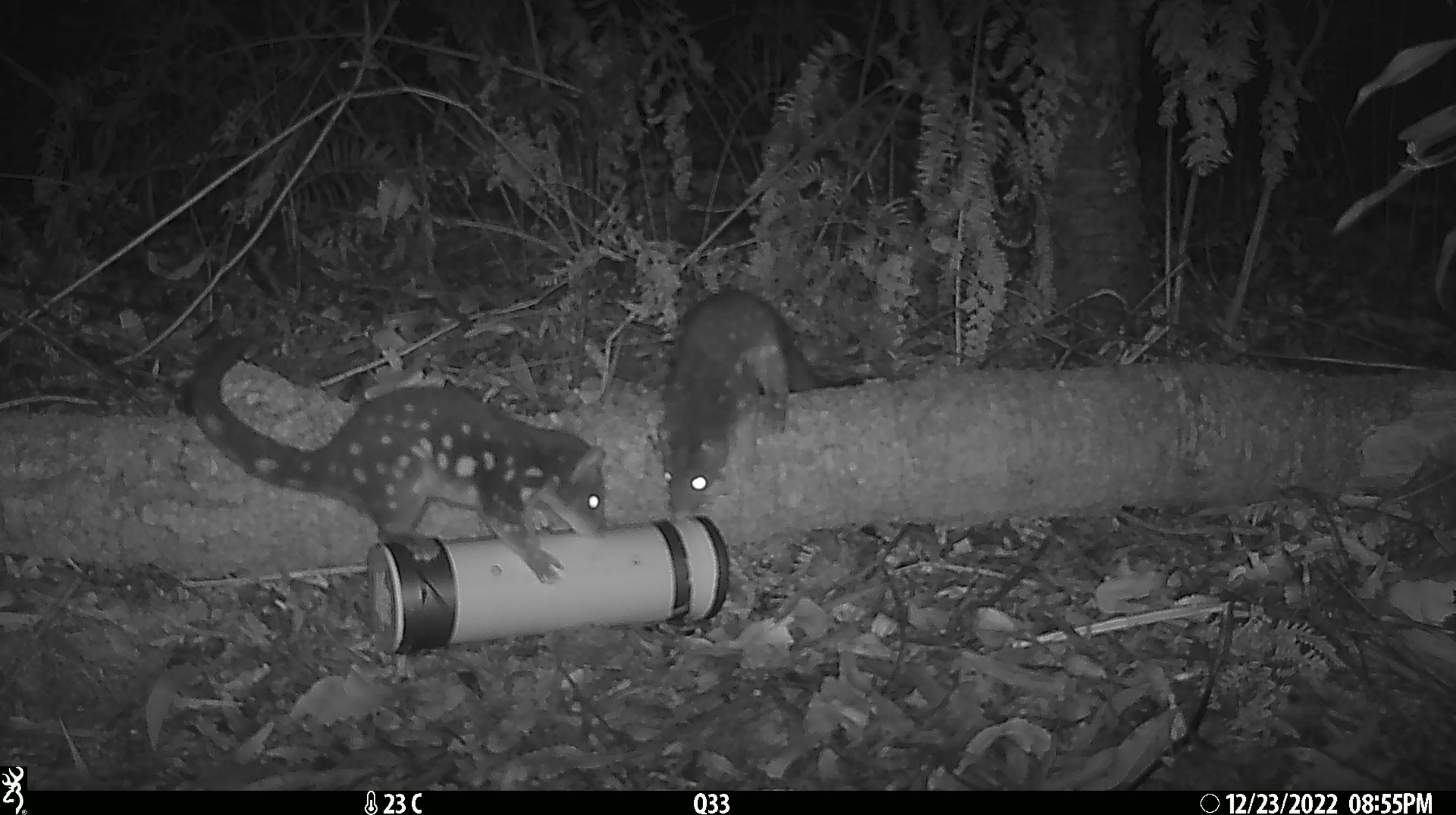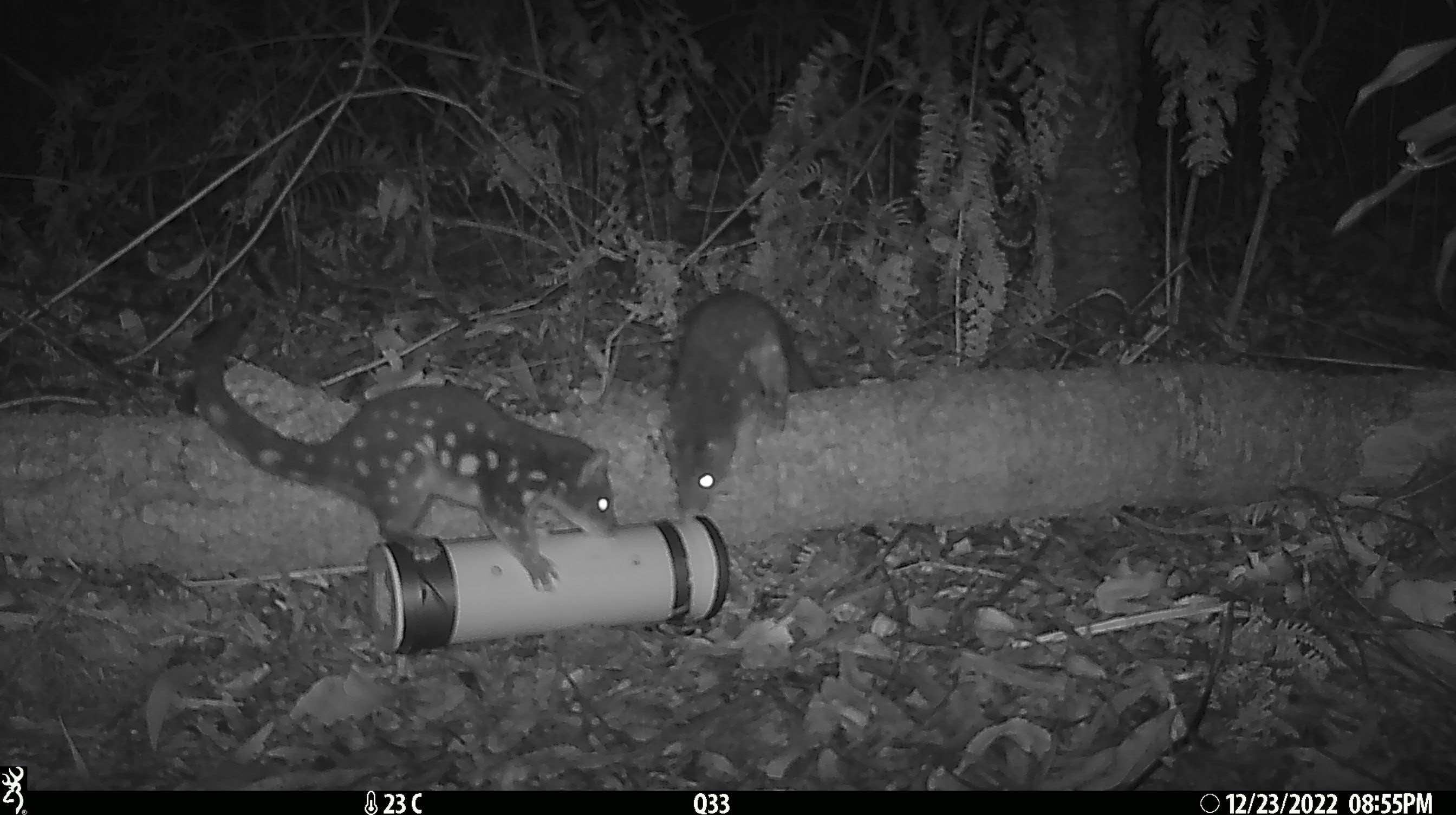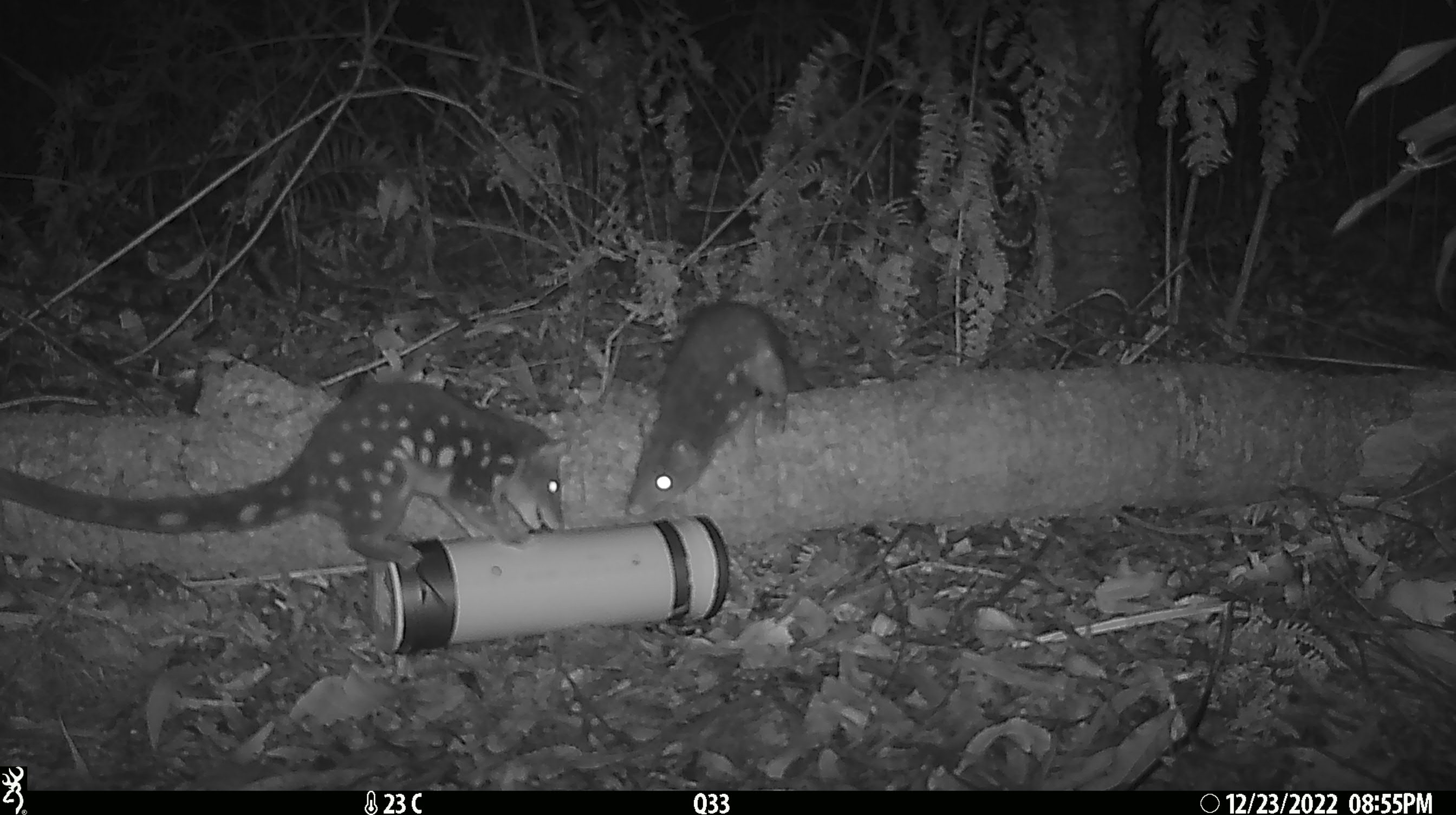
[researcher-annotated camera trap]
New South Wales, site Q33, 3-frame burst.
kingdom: Animalia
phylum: Chordata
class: Mammalia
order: Dasyuromorphia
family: Dasyuridae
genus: Dasyurus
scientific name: Dasyurus maculatus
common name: spotted-tailed quoll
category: quoll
Quoll (spotted-tailed quoll) (Dasyurus maculatus).